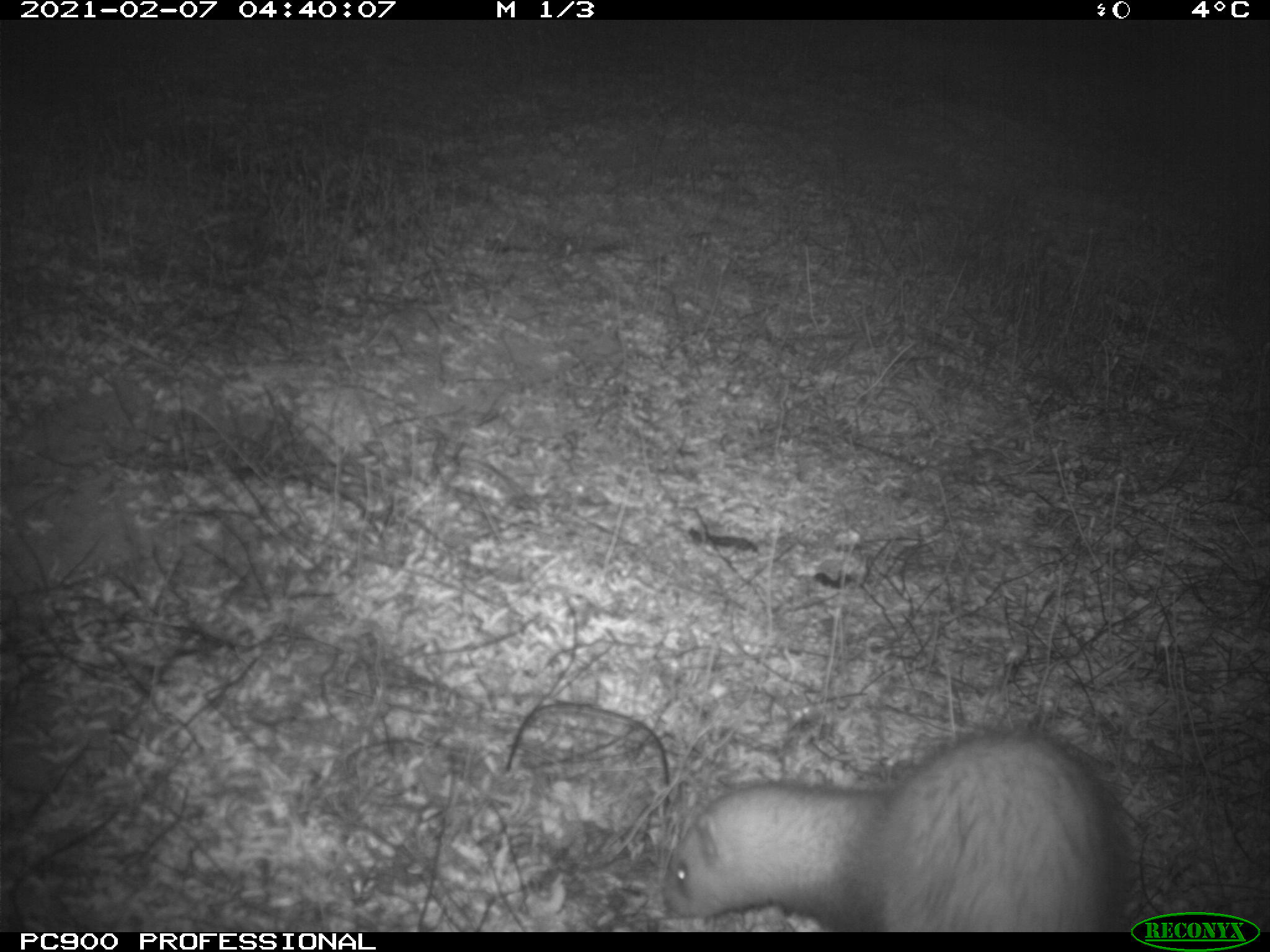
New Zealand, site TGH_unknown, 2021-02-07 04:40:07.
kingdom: Animalia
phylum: Chordata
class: Mammalia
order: Carnivora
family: Mustelidae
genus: Mustela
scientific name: Mustela furo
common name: ferret